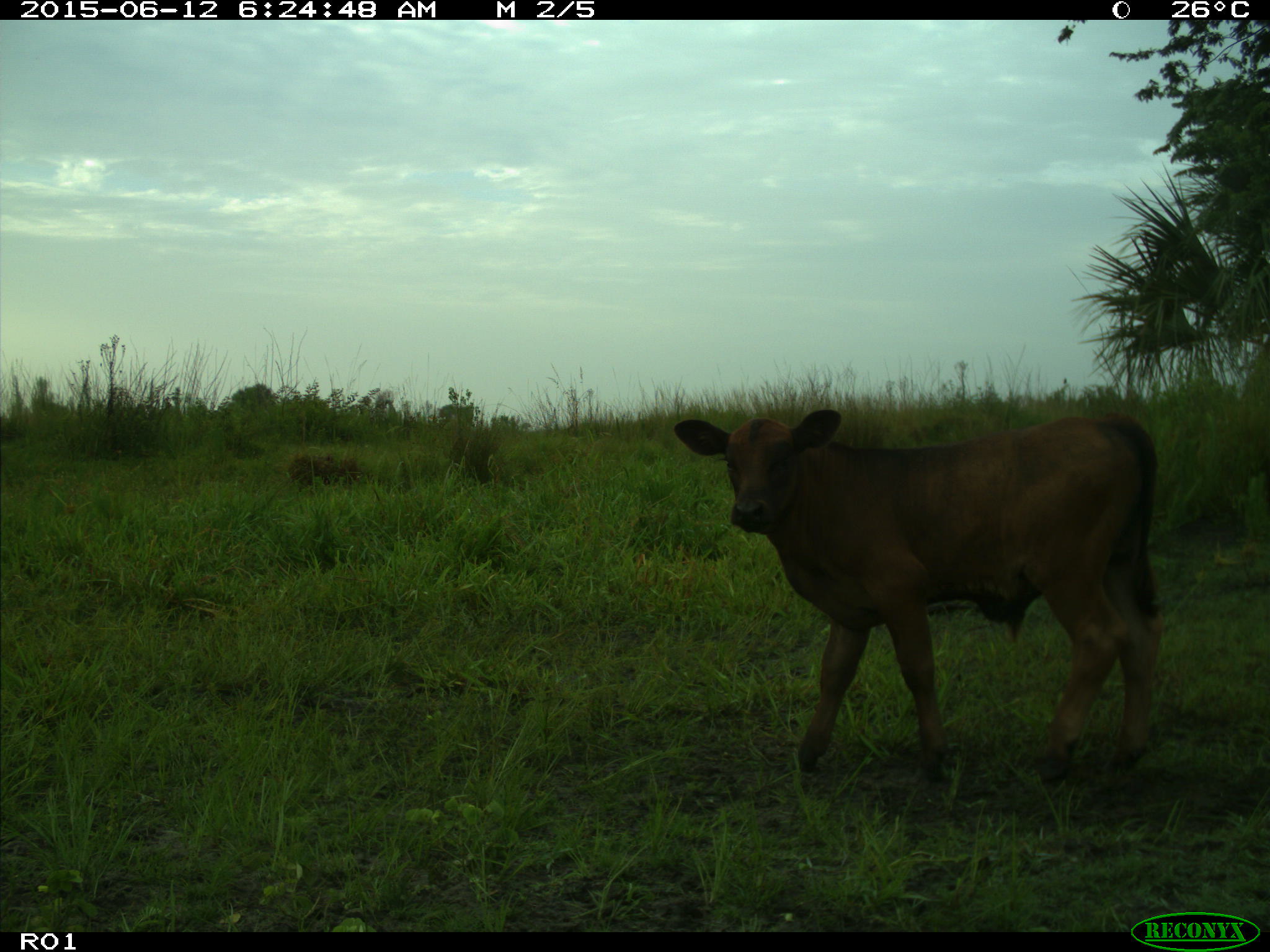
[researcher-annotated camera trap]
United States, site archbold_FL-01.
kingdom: Animalia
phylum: Chordata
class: Mammalia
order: Artiodactyla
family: Bovidae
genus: Bos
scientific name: Bos taurus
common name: domestic cow